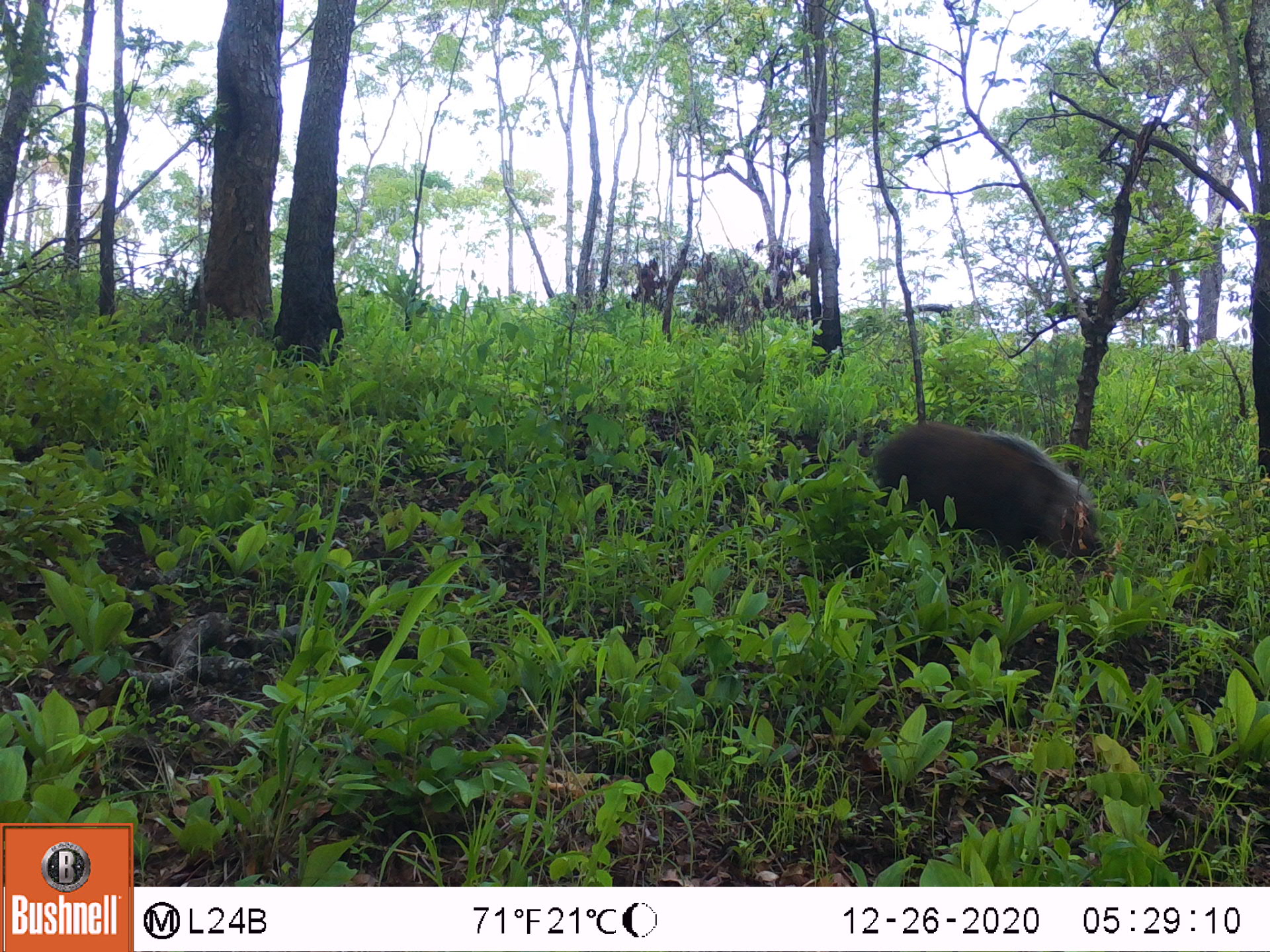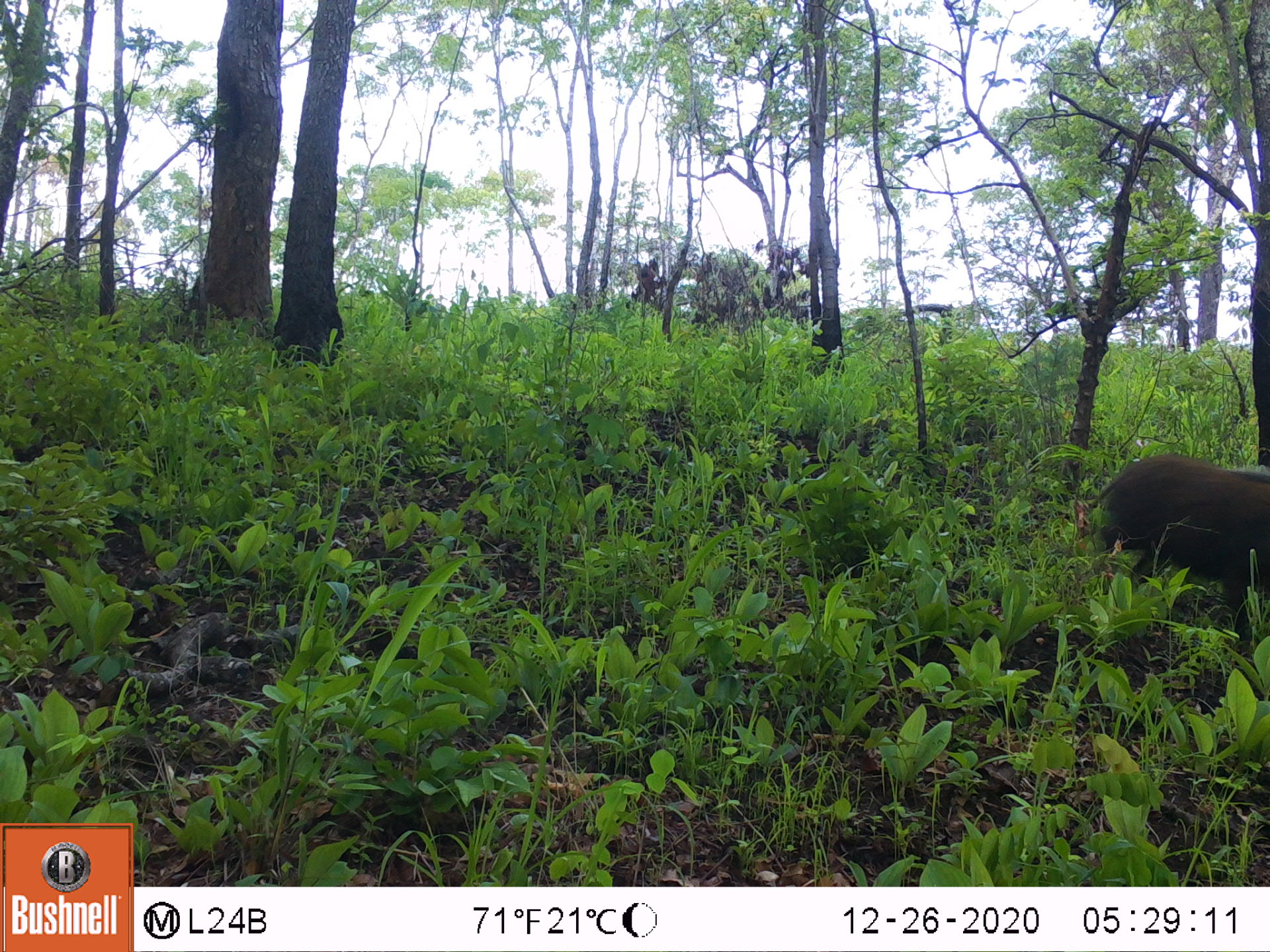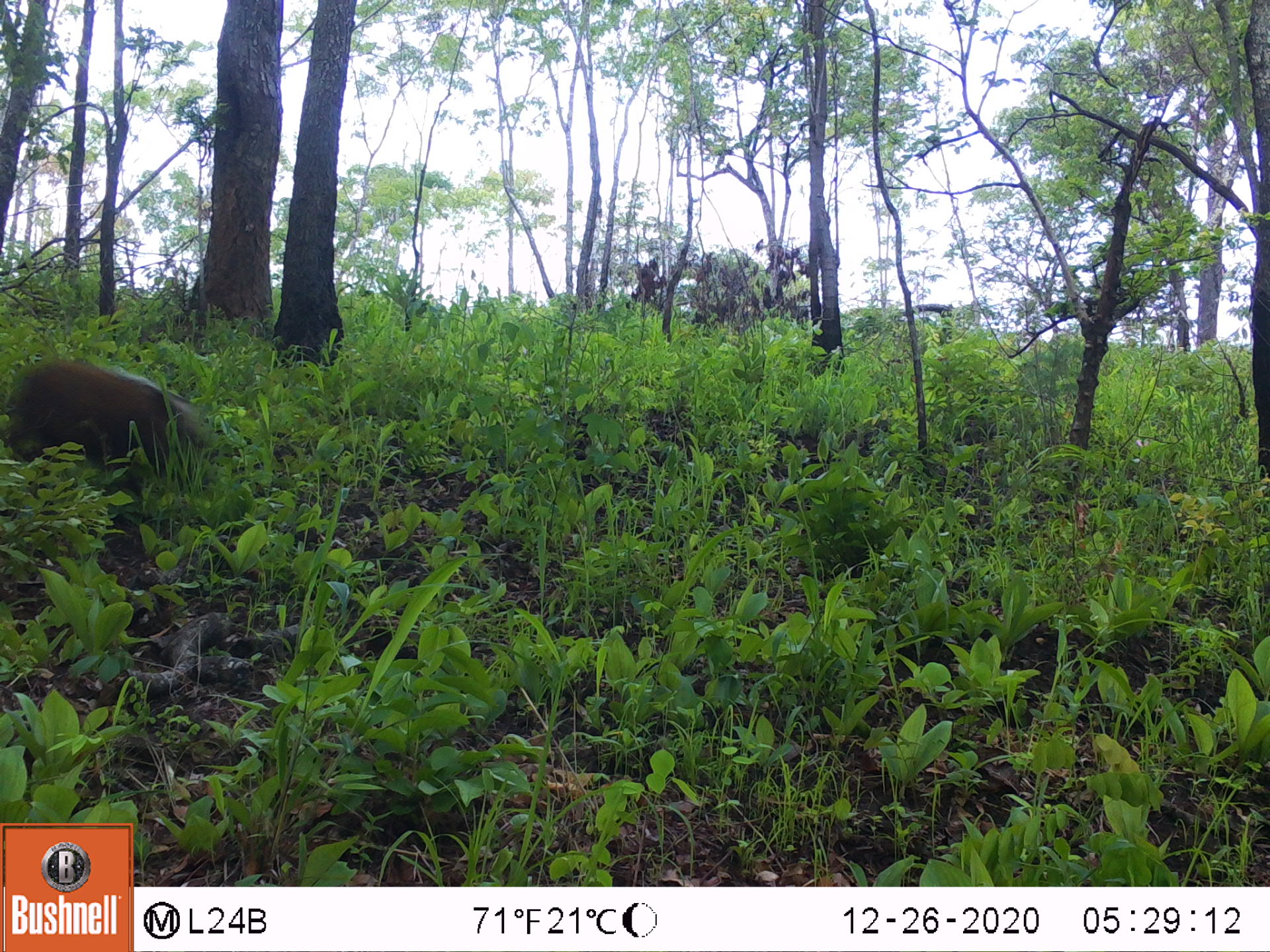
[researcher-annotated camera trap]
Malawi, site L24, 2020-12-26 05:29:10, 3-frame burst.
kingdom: Animalia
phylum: Chordata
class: Mammalia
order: Artiodactyla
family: Suidae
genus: Potamochoerus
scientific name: Potamochoerus larvatus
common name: bushpig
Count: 1.